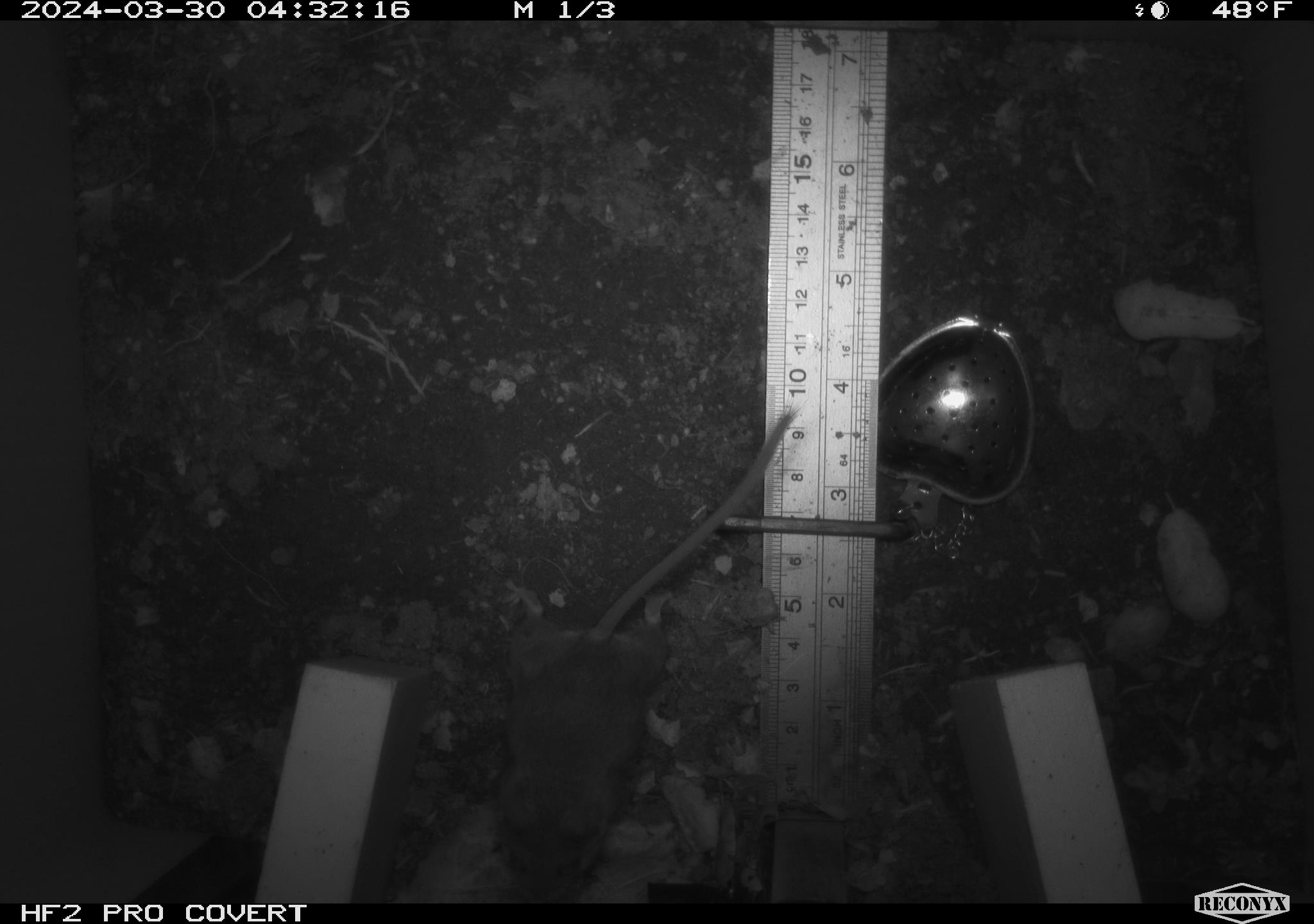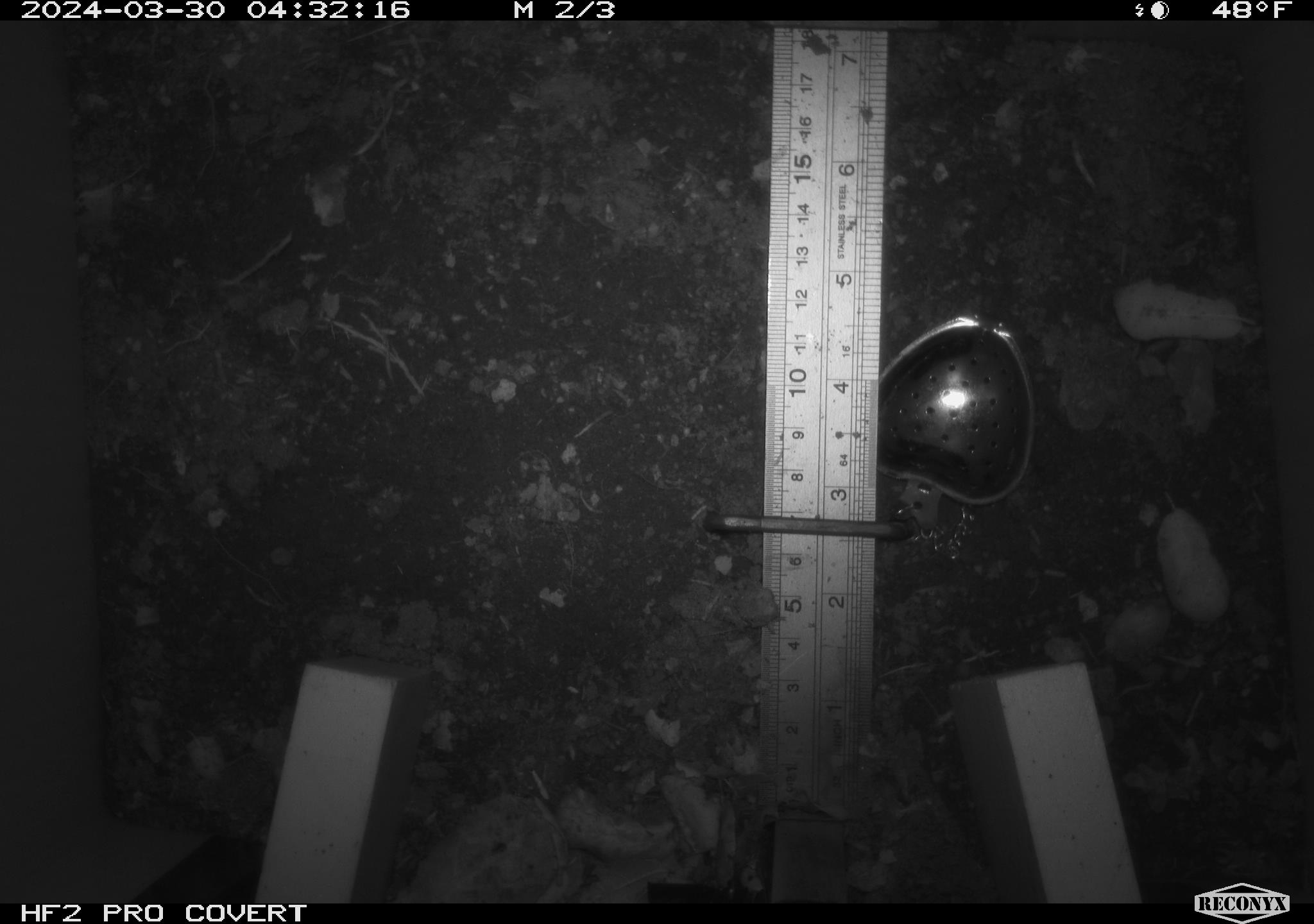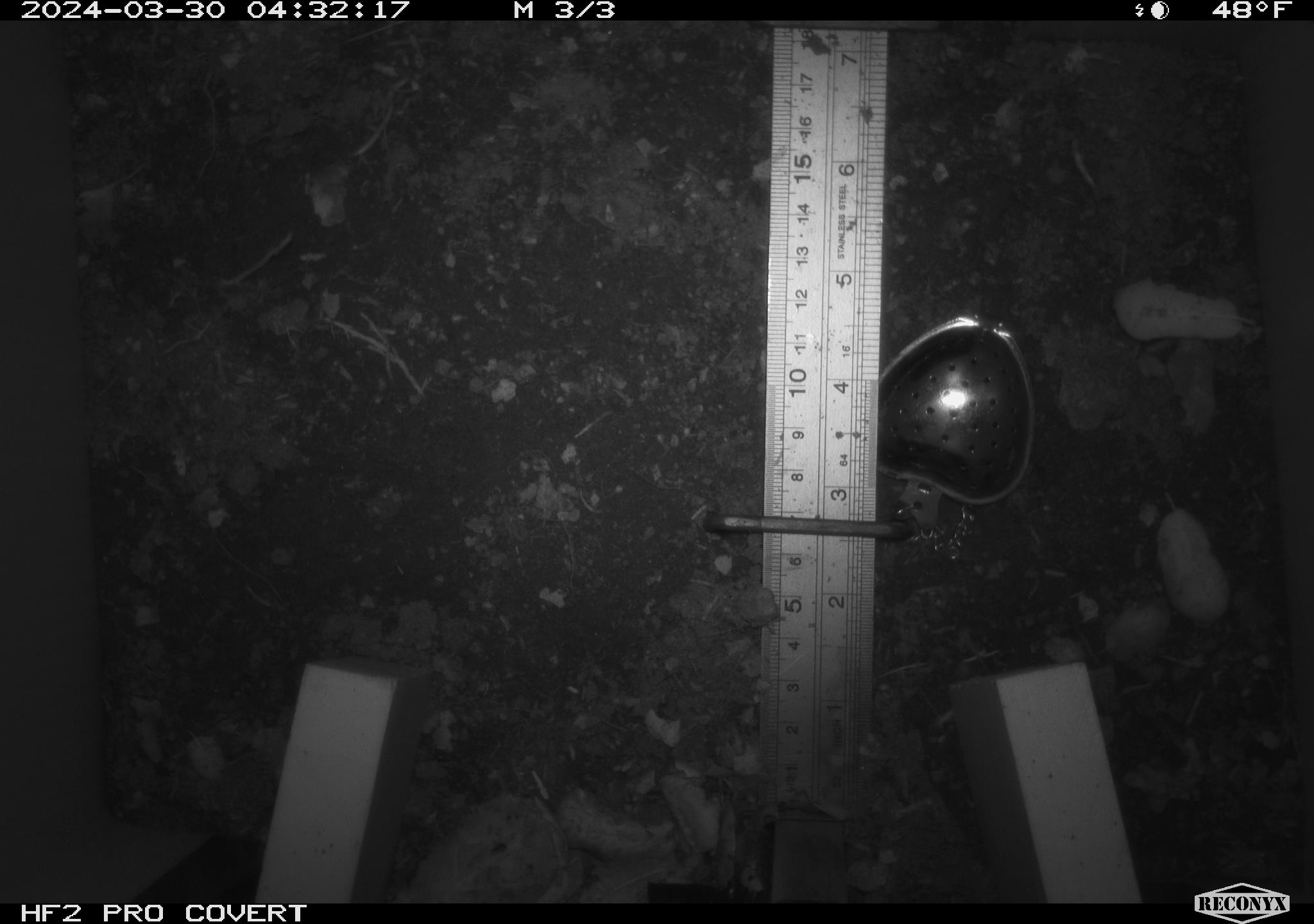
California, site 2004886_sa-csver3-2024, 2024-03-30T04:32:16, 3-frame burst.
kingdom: Animalia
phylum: Chordata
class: Mammalia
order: Rodentia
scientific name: Rodentia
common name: rodent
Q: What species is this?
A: Rodent (Rodentia).